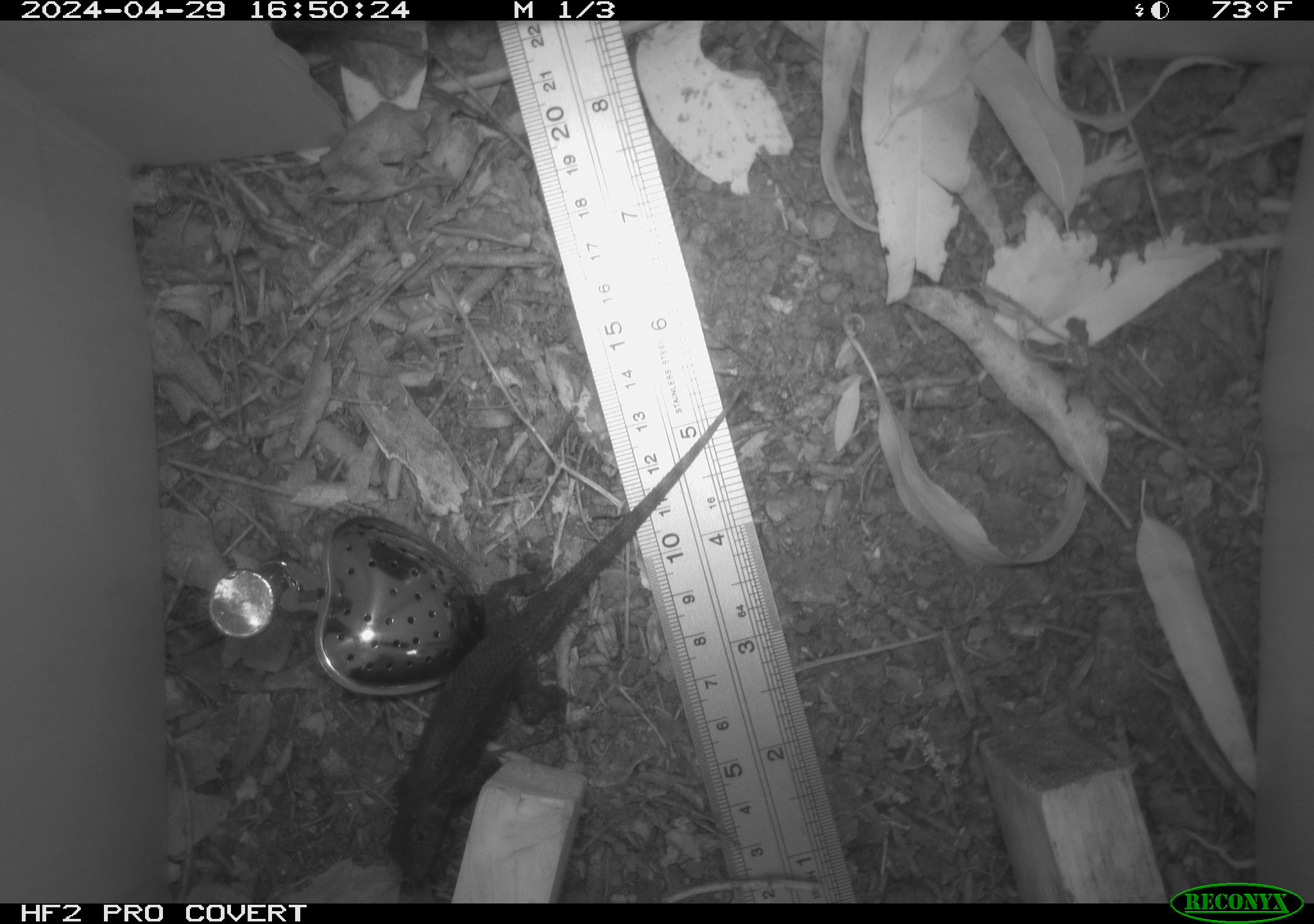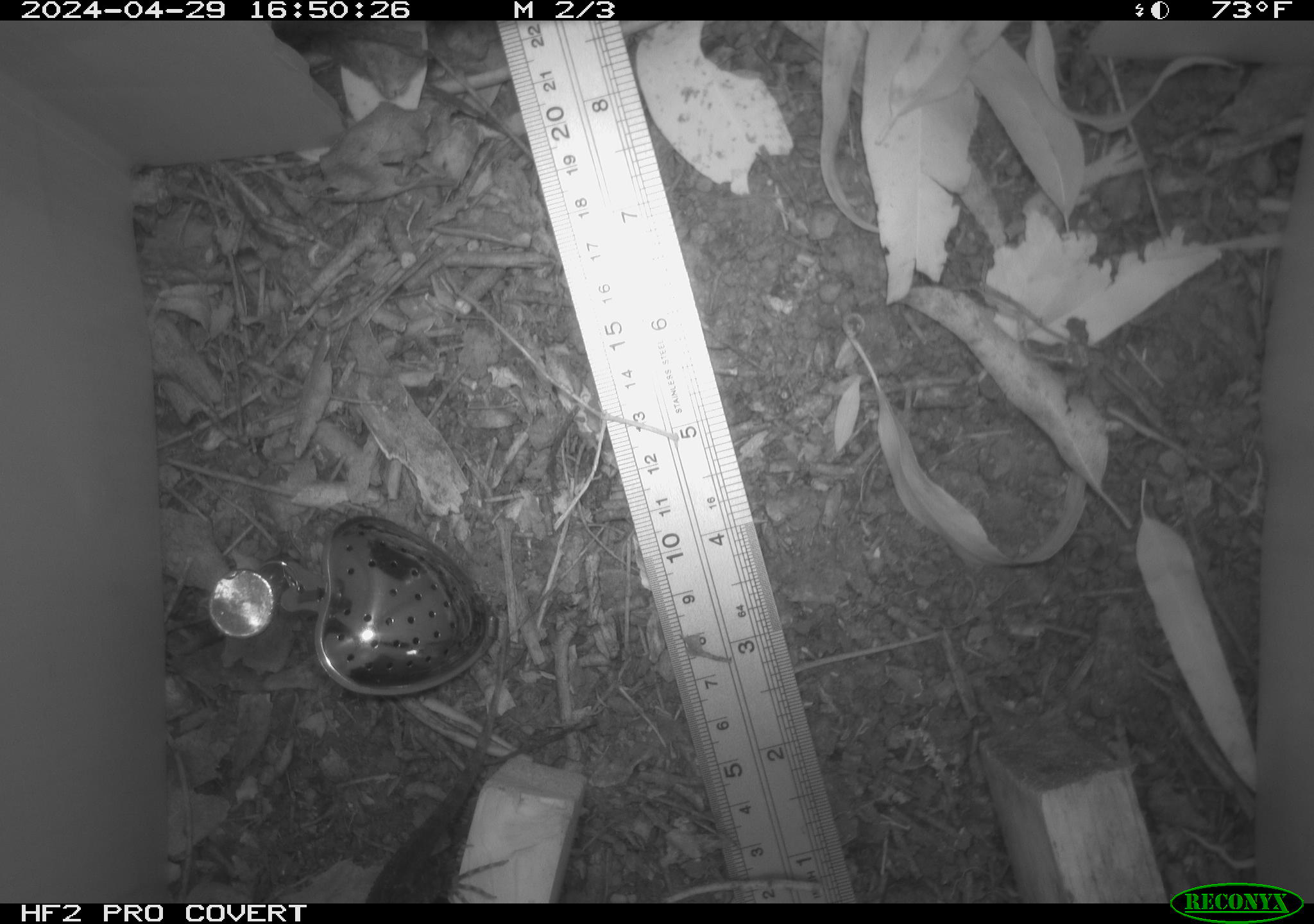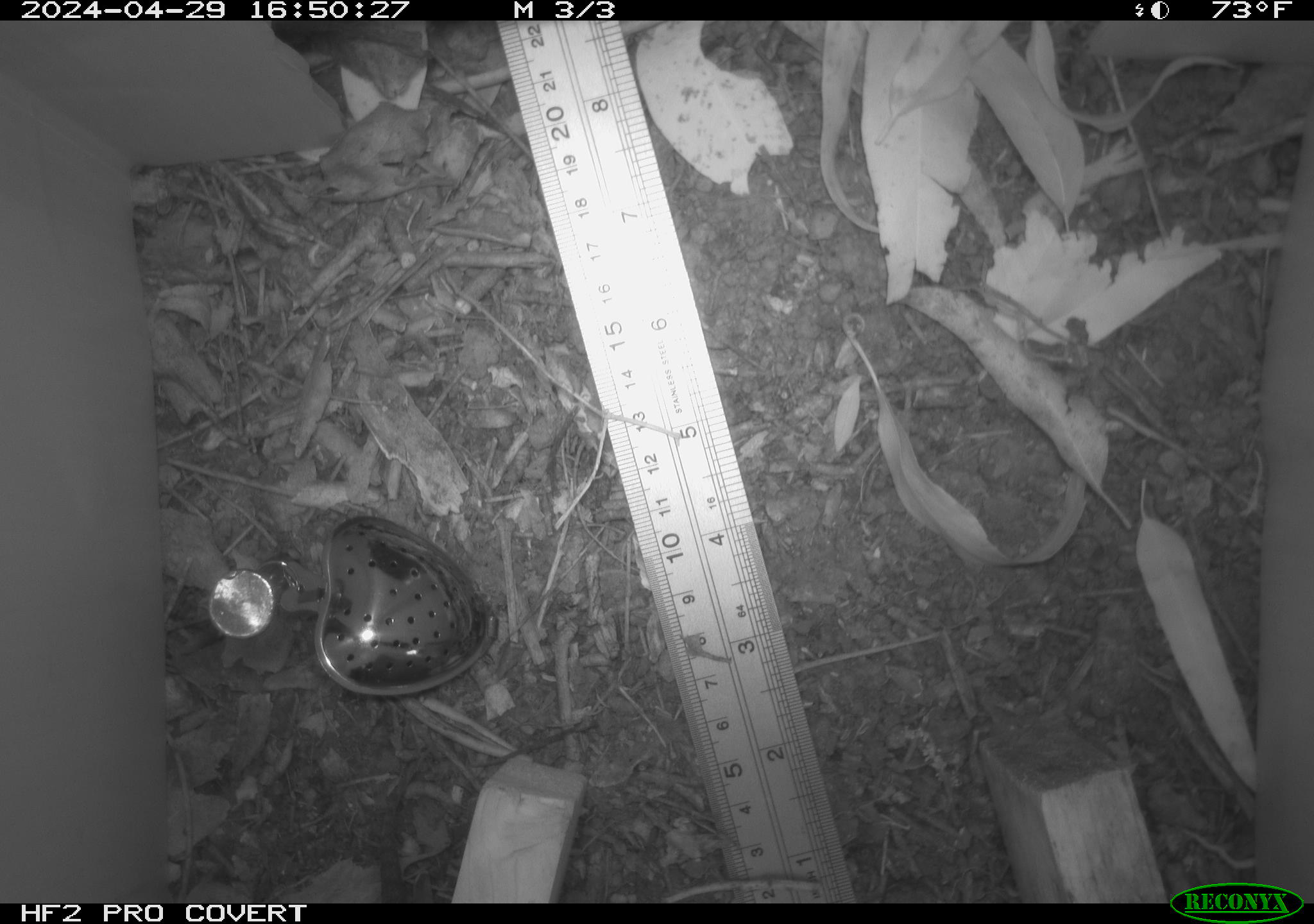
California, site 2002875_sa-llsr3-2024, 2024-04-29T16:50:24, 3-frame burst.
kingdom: Animalia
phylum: Chordata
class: Reptilia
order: Squamata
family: Phrynosomatidae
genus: Sceloporus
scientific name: Sceloporus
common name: spiny lizards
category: sceloporus species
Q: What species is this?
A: Sceloporus species (spiny lizards) (Sceloporus).